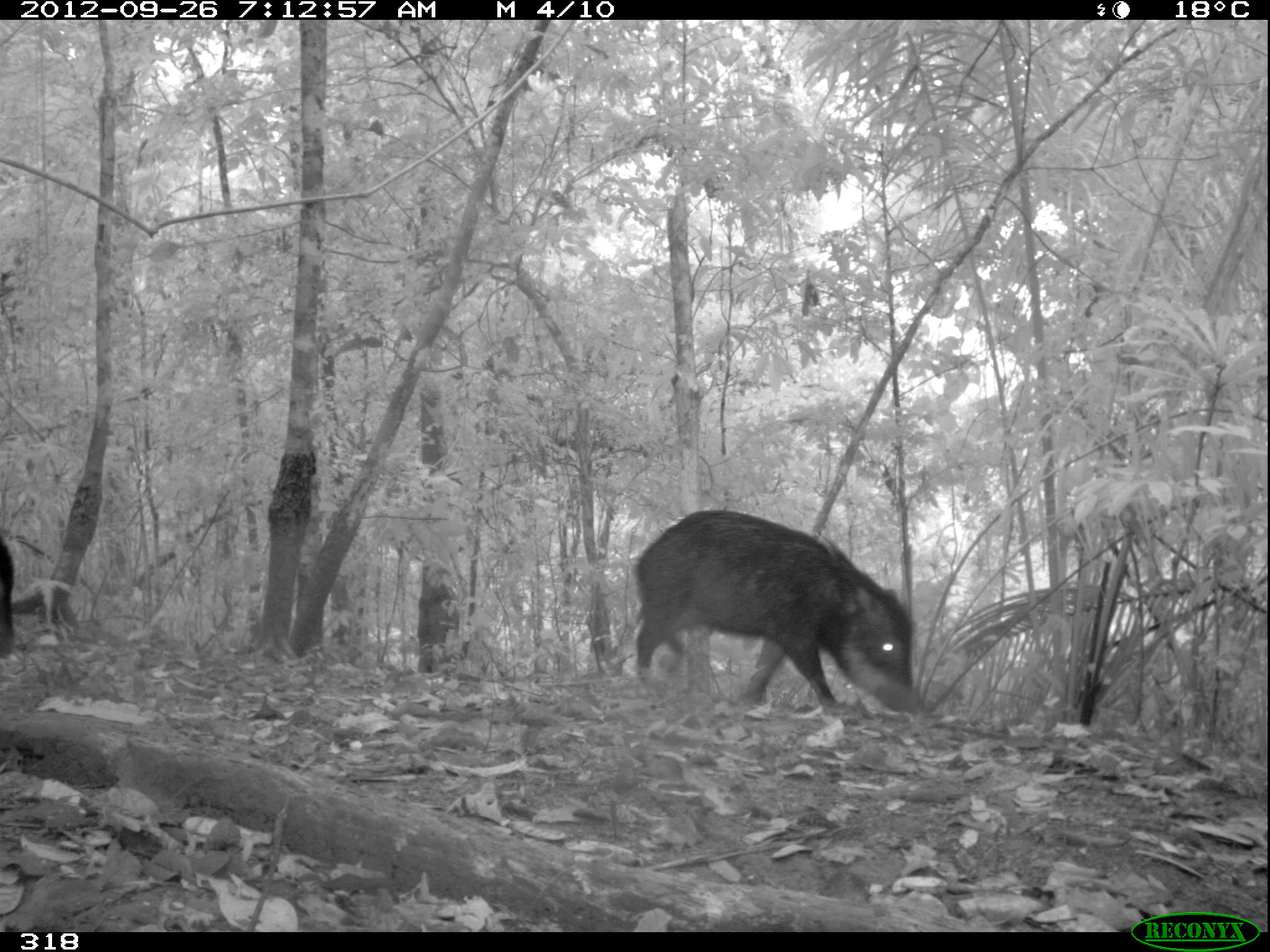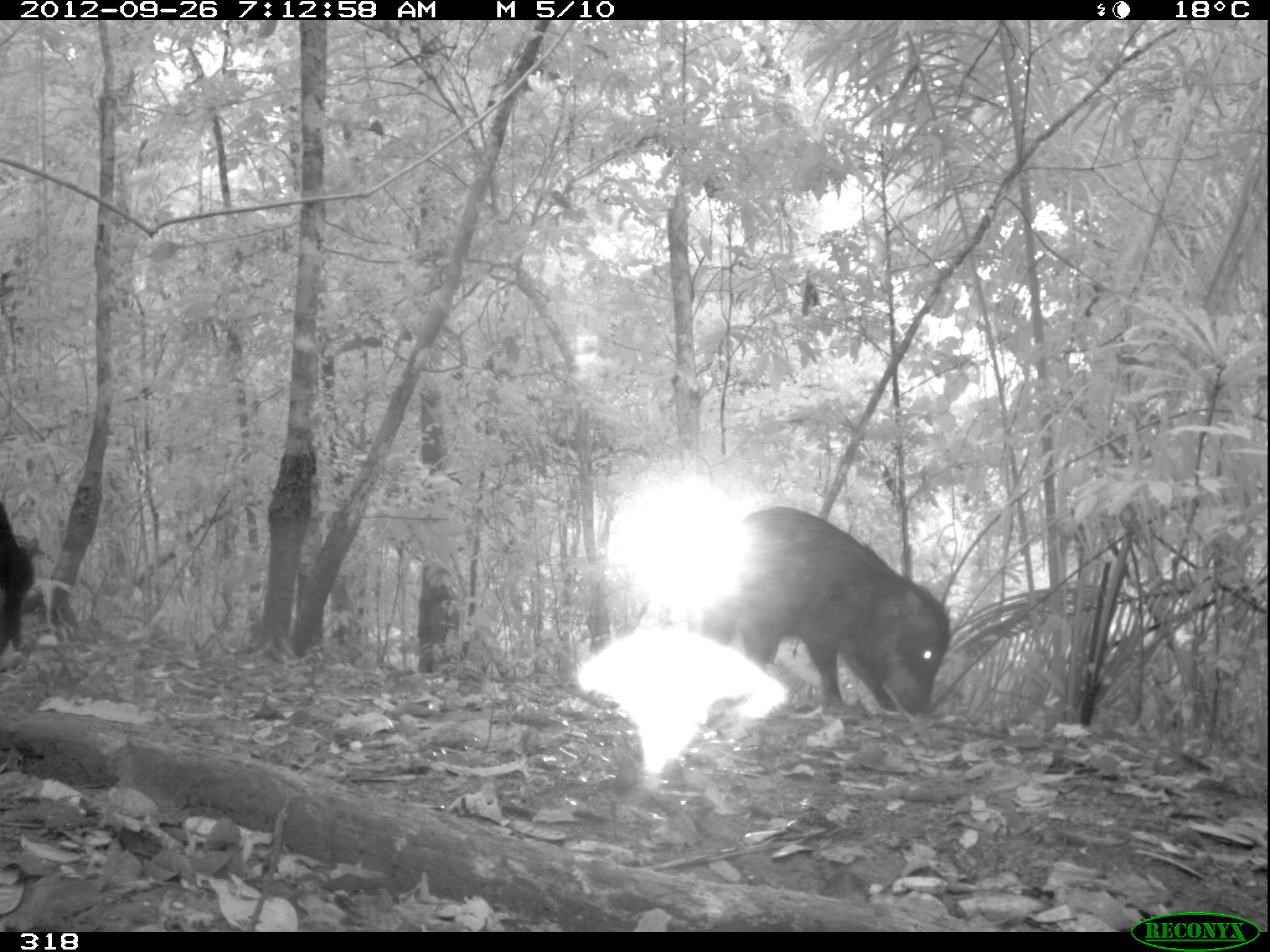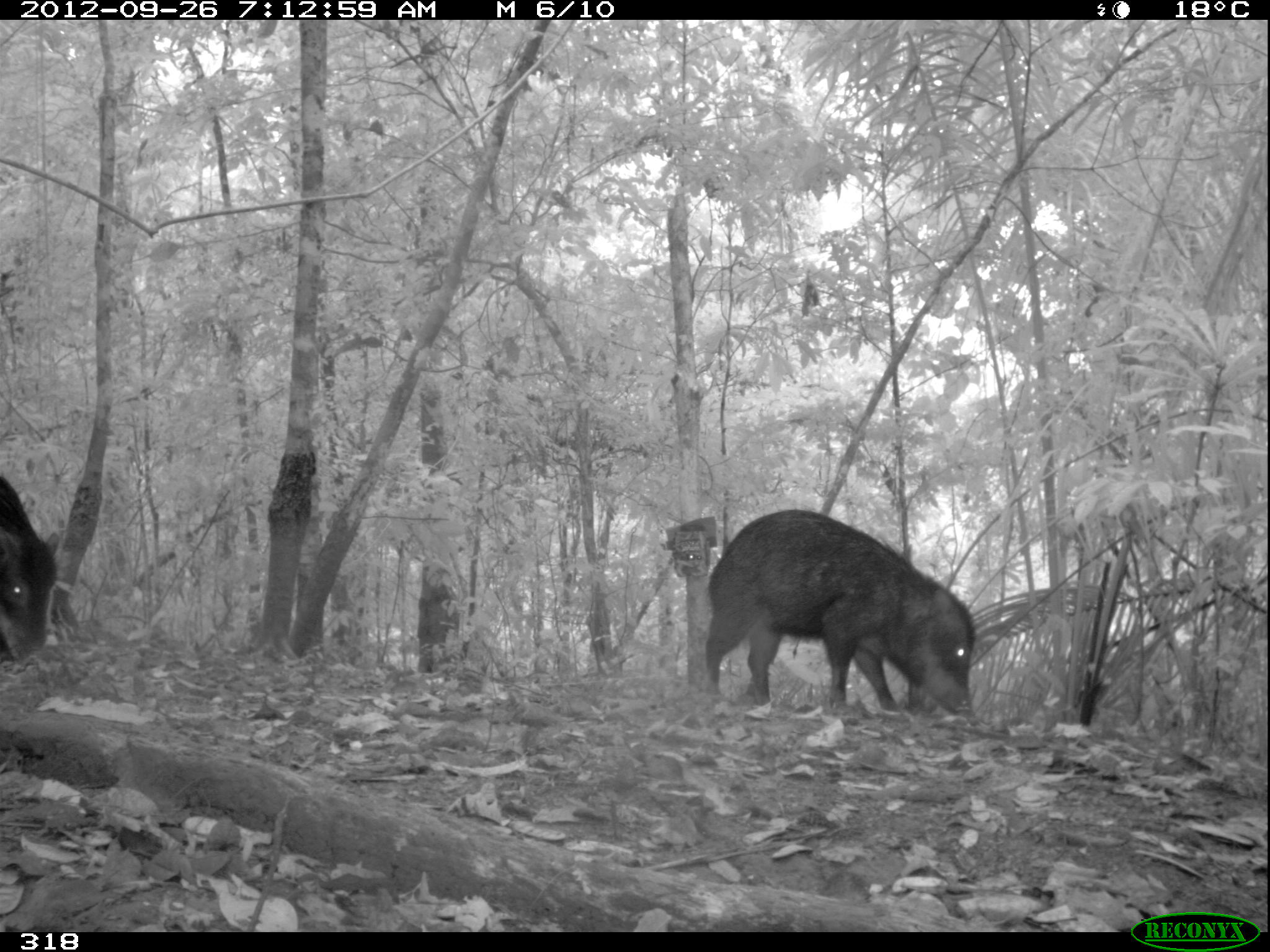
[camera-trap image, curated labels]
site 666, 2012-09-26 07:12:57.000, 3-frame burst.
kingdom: Animalia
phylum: Chordata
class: Mammalia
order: Artiodactyla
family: Tayassuidae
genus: Tayassu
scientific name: Tayassu pecari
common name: white-lipped peccary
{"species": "Tayassu pecari (white-lipped peccary)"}